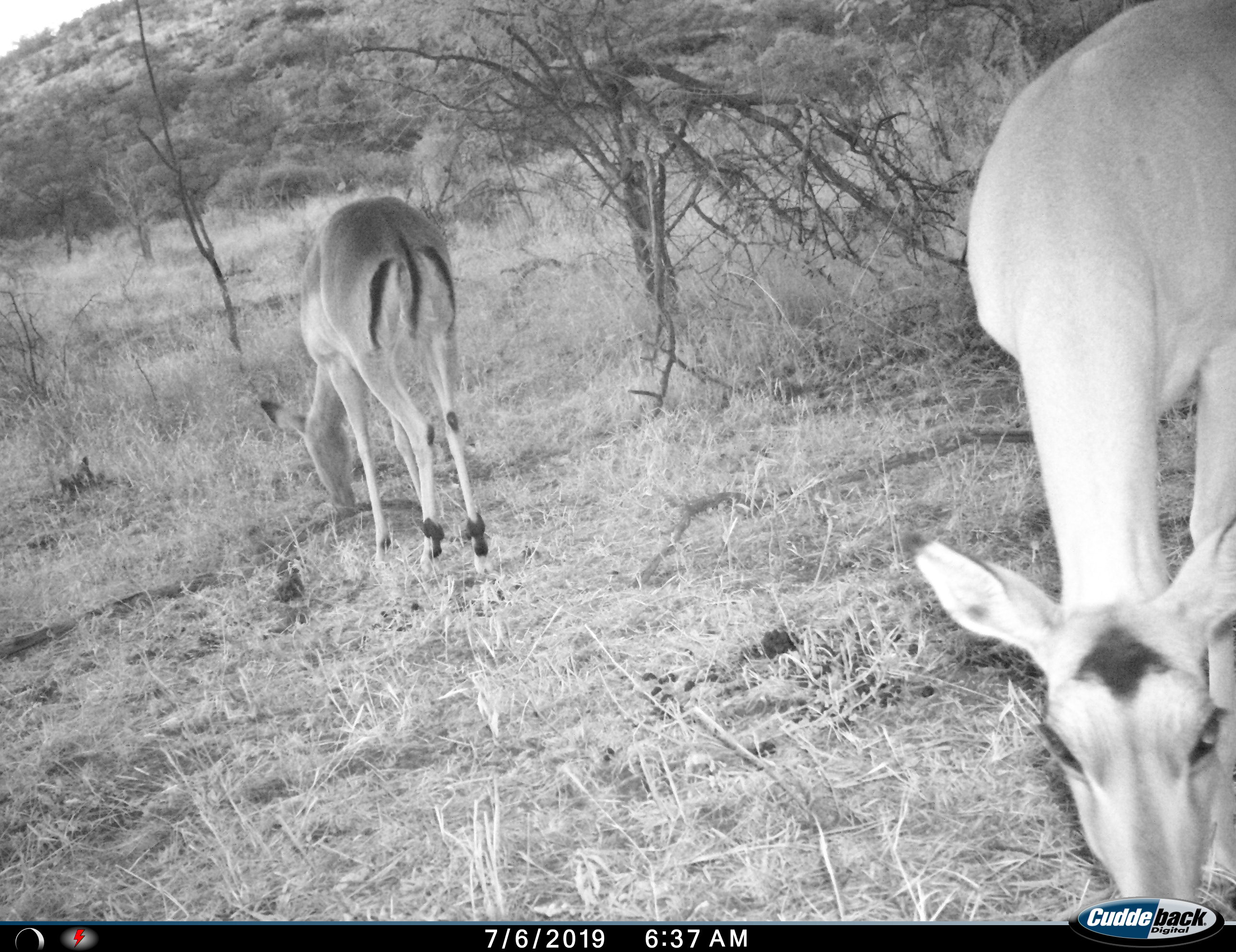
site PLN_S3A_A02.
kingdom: Animalia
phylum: Chordata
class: Mammalia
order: Artiodactyla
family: Bovidae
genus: Aepyceros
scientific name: Aepyceros melampus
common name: impala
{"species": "impala (Aepyceros melampus)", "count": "2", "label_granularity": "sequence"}